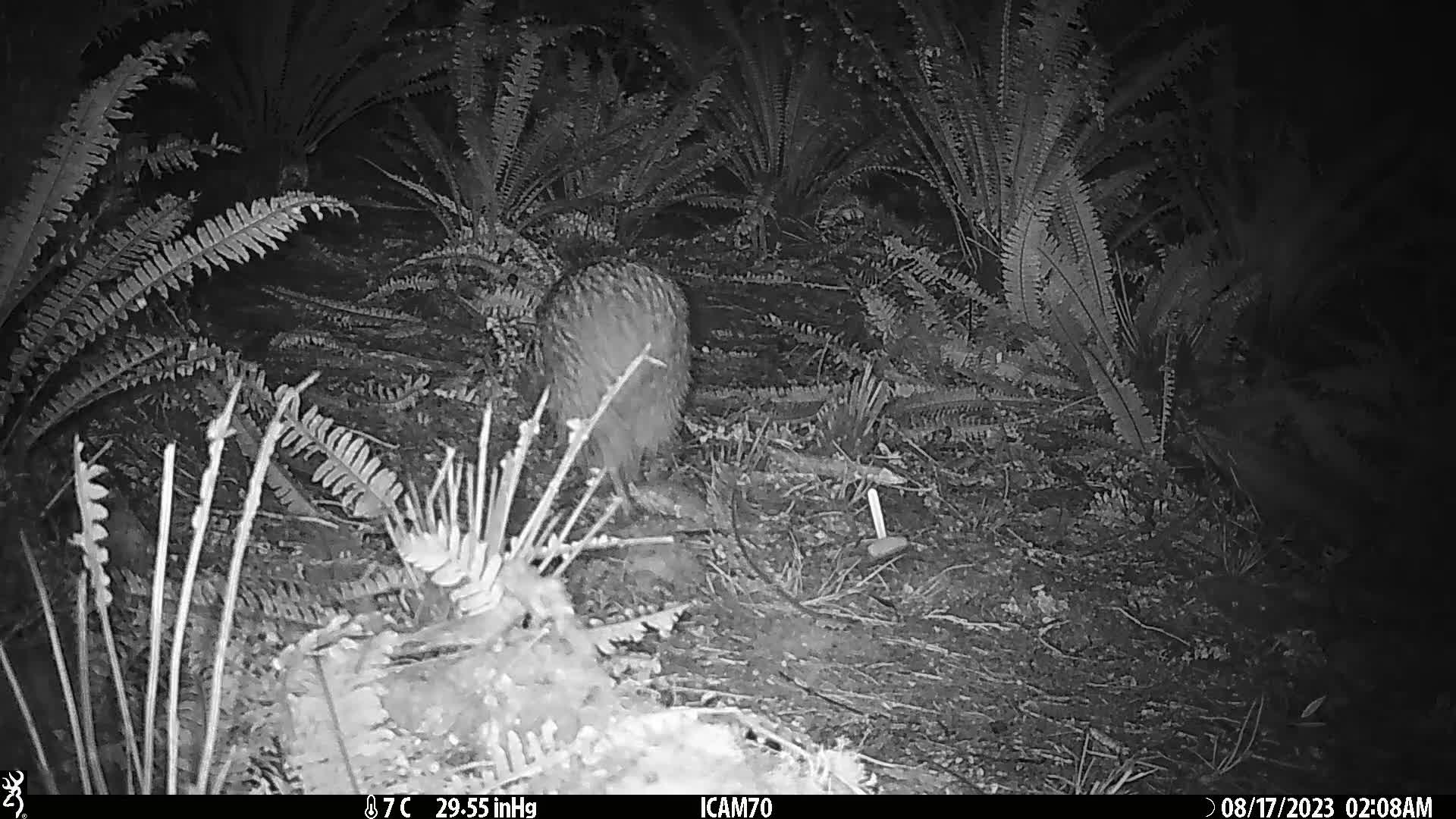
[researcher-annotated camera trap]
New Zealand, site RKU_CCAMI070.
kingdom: Animalia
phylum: Chordata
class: Aves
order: Apterygiformes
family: Apterygidae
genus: Apteryx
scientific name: Apteryx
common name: kiwi